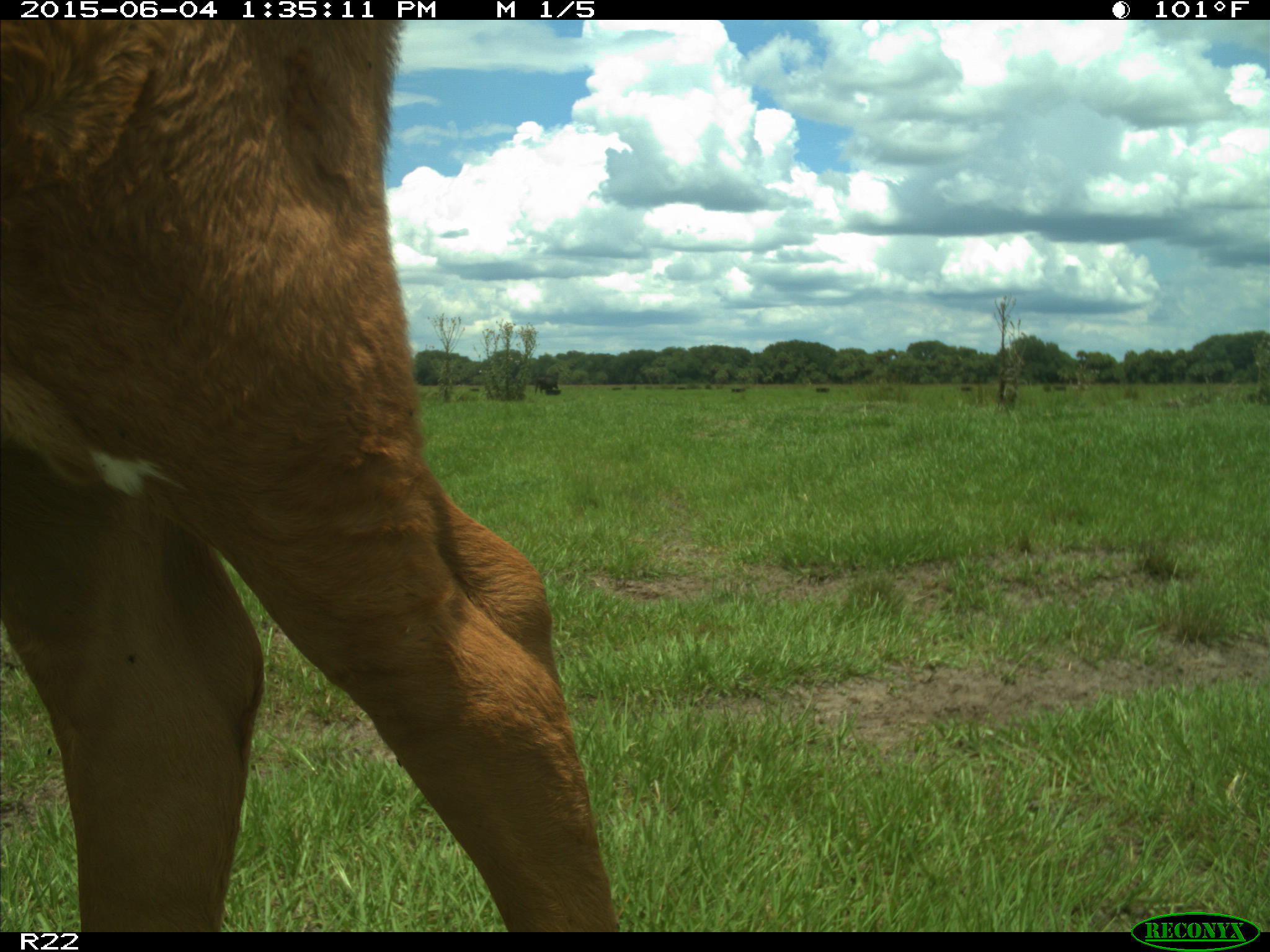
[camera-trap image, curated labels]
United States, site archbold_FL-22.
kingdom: Animalia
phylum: Chordata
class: Mammalia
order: Artiodactyla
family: Bovidae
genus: Bos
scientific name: Bos taurus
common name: domestic cow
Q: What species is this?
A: Bos taurus (domestic cow).